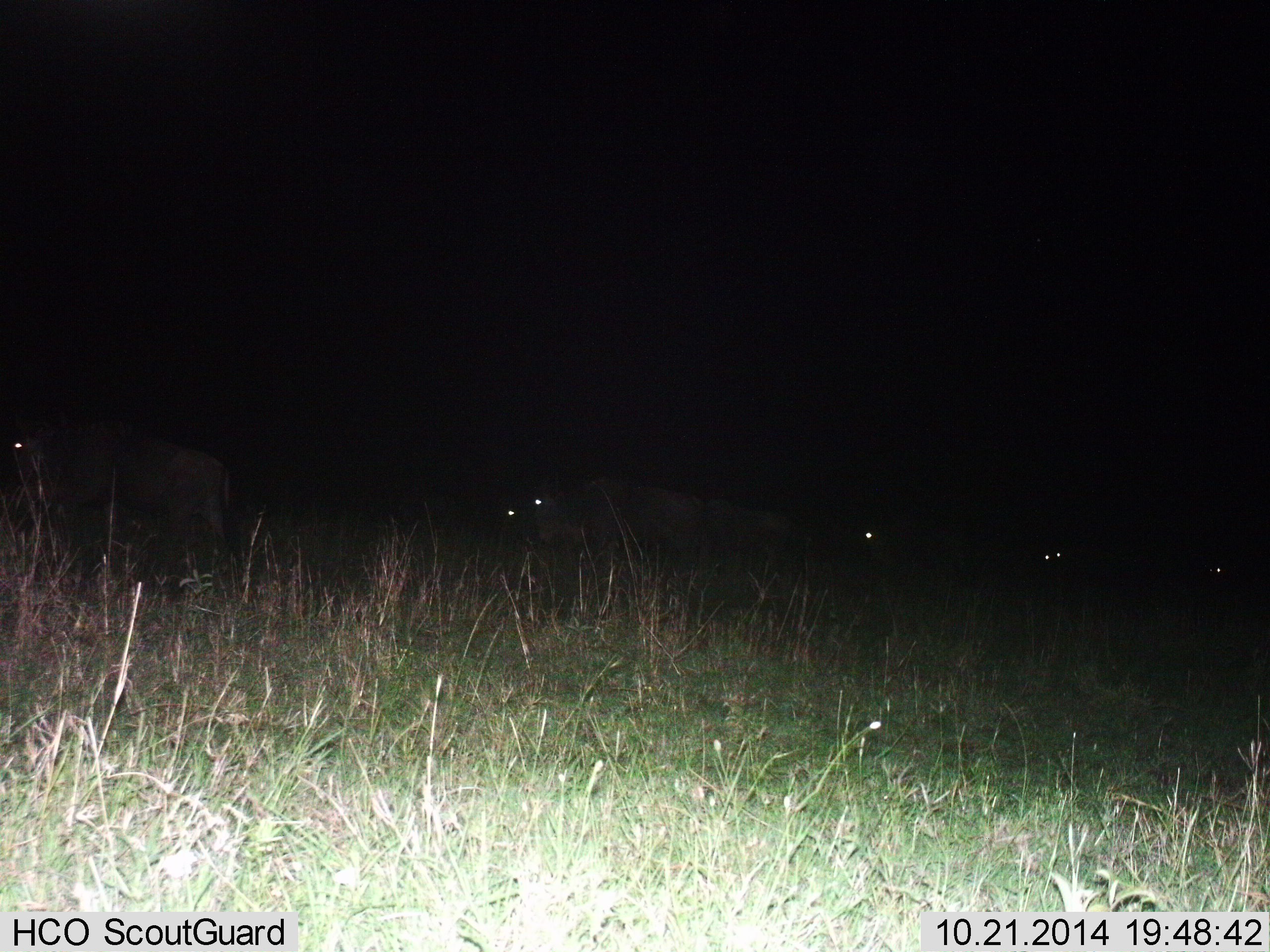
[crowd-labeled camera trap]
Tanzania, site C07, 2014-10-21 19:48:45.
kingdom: Animalia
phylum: Chordata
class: Mammalia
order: Artiodactyla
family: Bovidae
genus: Connochaetes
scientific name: Connochaetes taurinus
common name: blue wildebeest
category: wildebeest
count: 5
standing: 20%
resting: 10%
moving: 70%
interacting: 0%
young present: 0%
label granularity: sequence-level